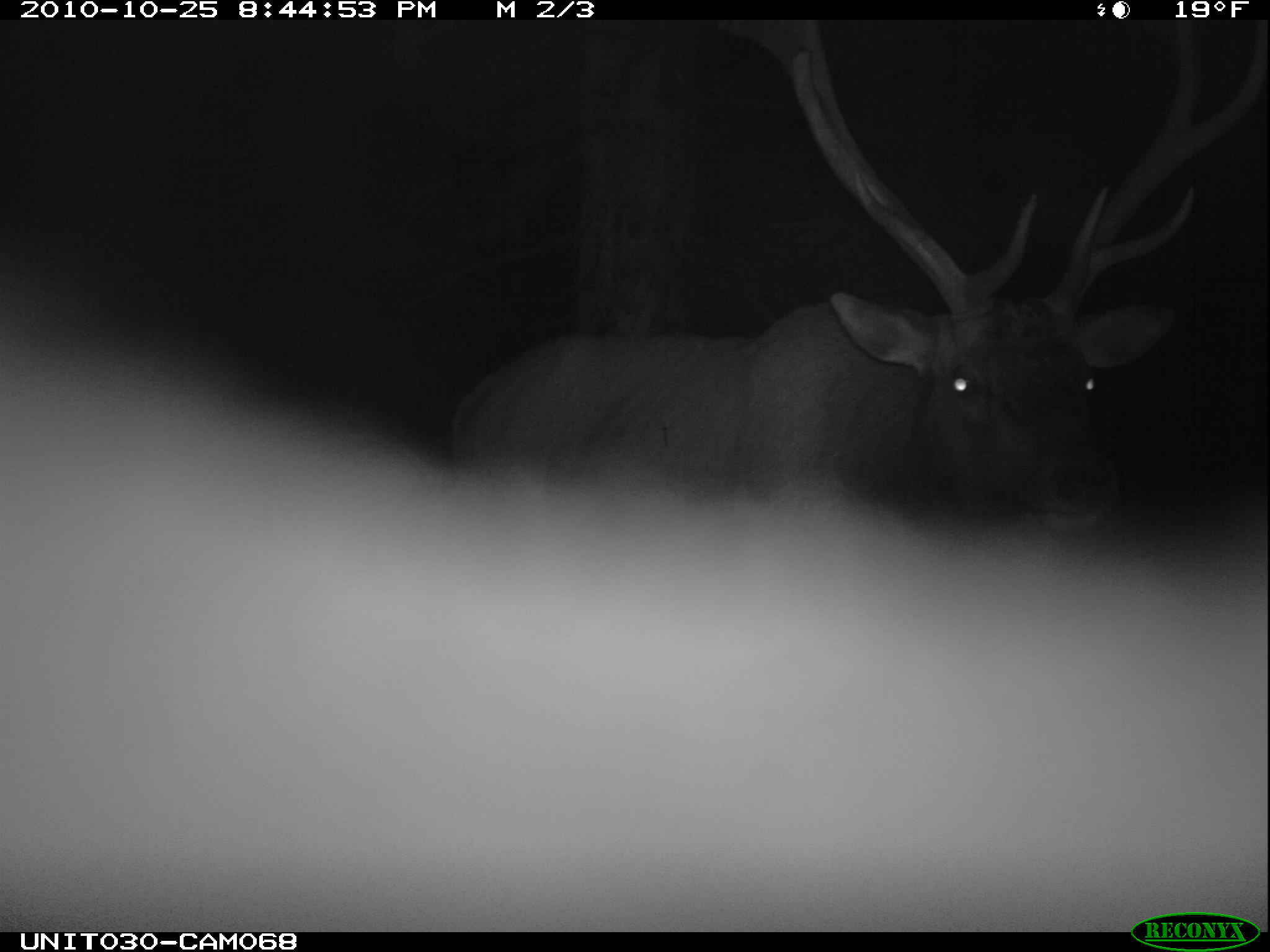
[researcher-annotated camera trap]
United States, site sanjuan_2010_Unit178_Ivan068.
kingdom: Animalia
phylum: Chordata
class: Mammalia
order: Artiodactyla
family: Cervidae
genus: Cervus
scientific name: Cervus elaphus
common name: red deer